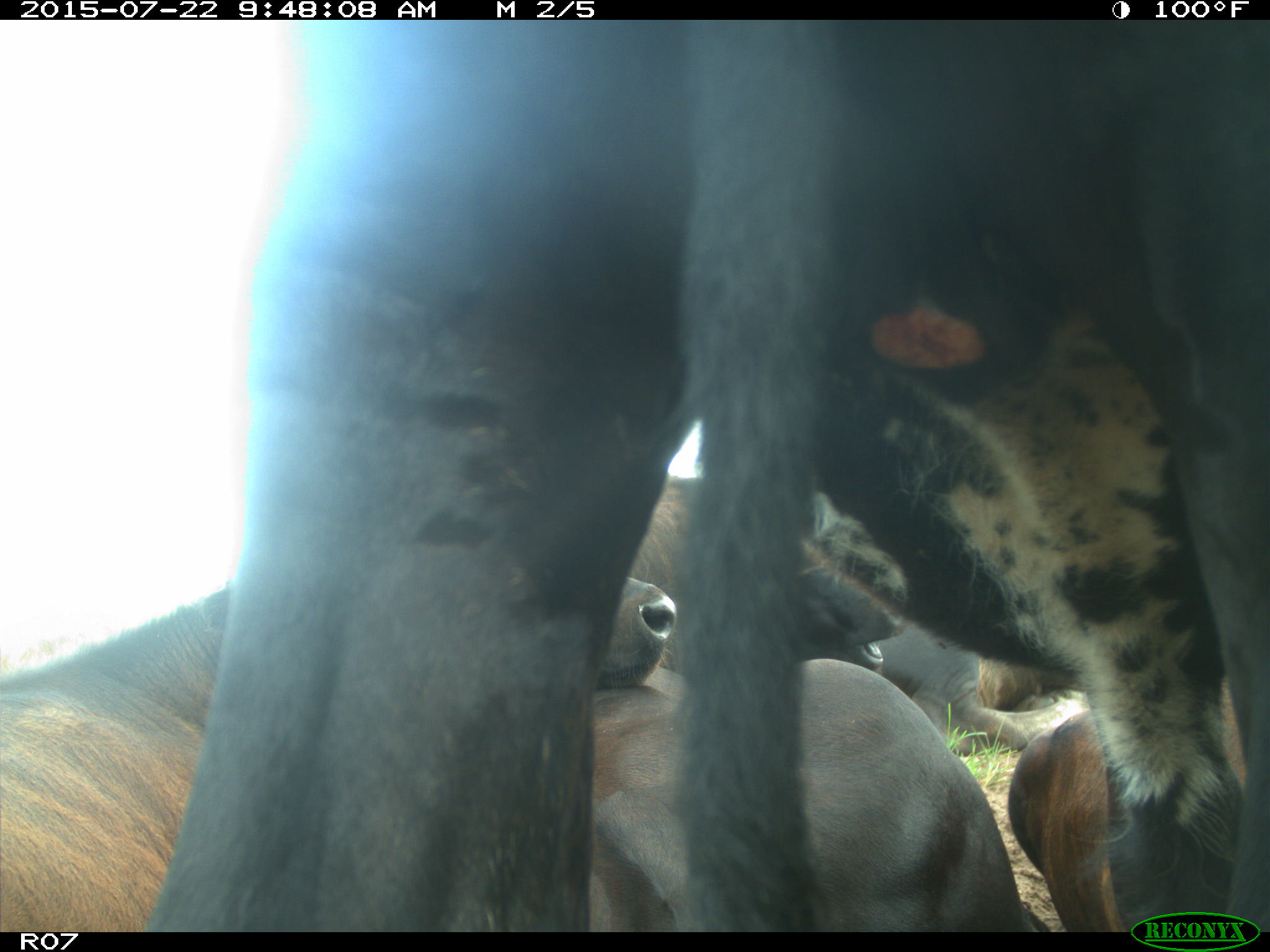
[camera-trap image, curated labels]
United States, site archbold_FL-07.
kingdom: Animalia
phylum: Chordata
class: Mammalia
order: Artiodactyla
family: Suidae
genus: Sus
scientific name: Sus scrofa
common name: wild boar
Sus scrofa (wild boar).